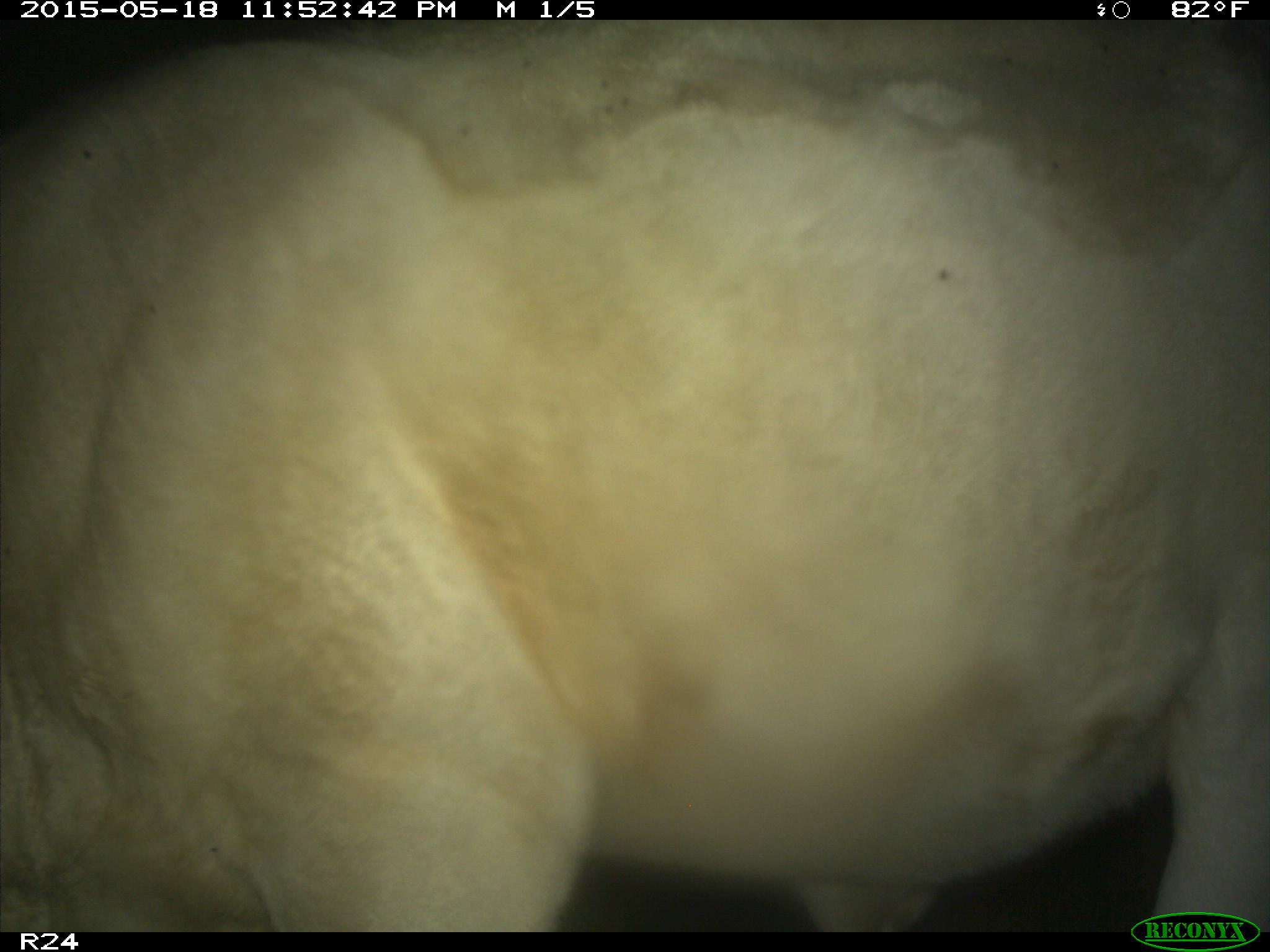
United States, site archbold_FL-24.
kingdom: Animalia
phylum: Chordata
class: Mammalia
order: Artiodactyla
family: Bovidae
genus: Bos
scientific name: Bos taurus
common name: domestic cow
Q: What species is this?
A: Bos taurus (domestic cow).